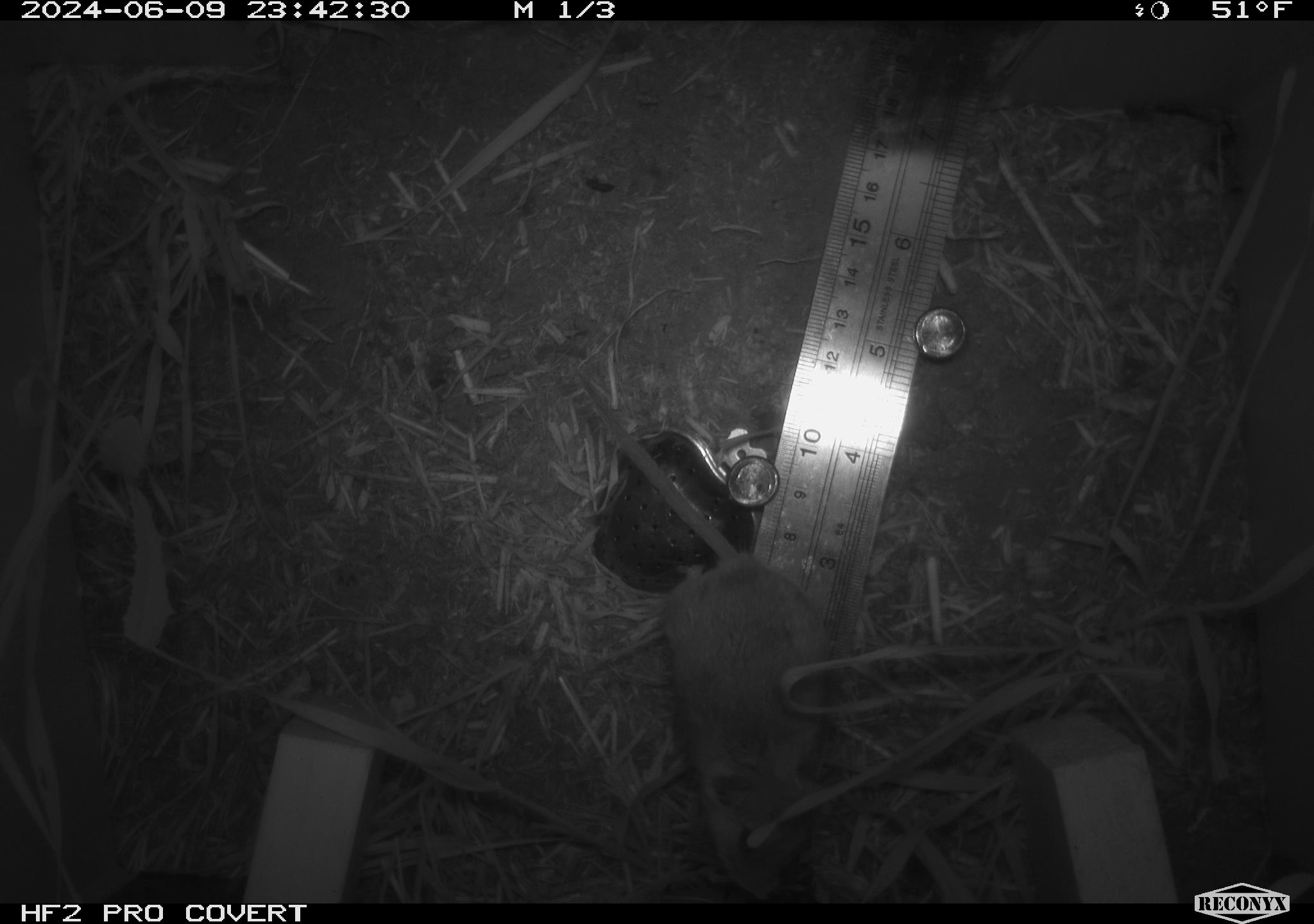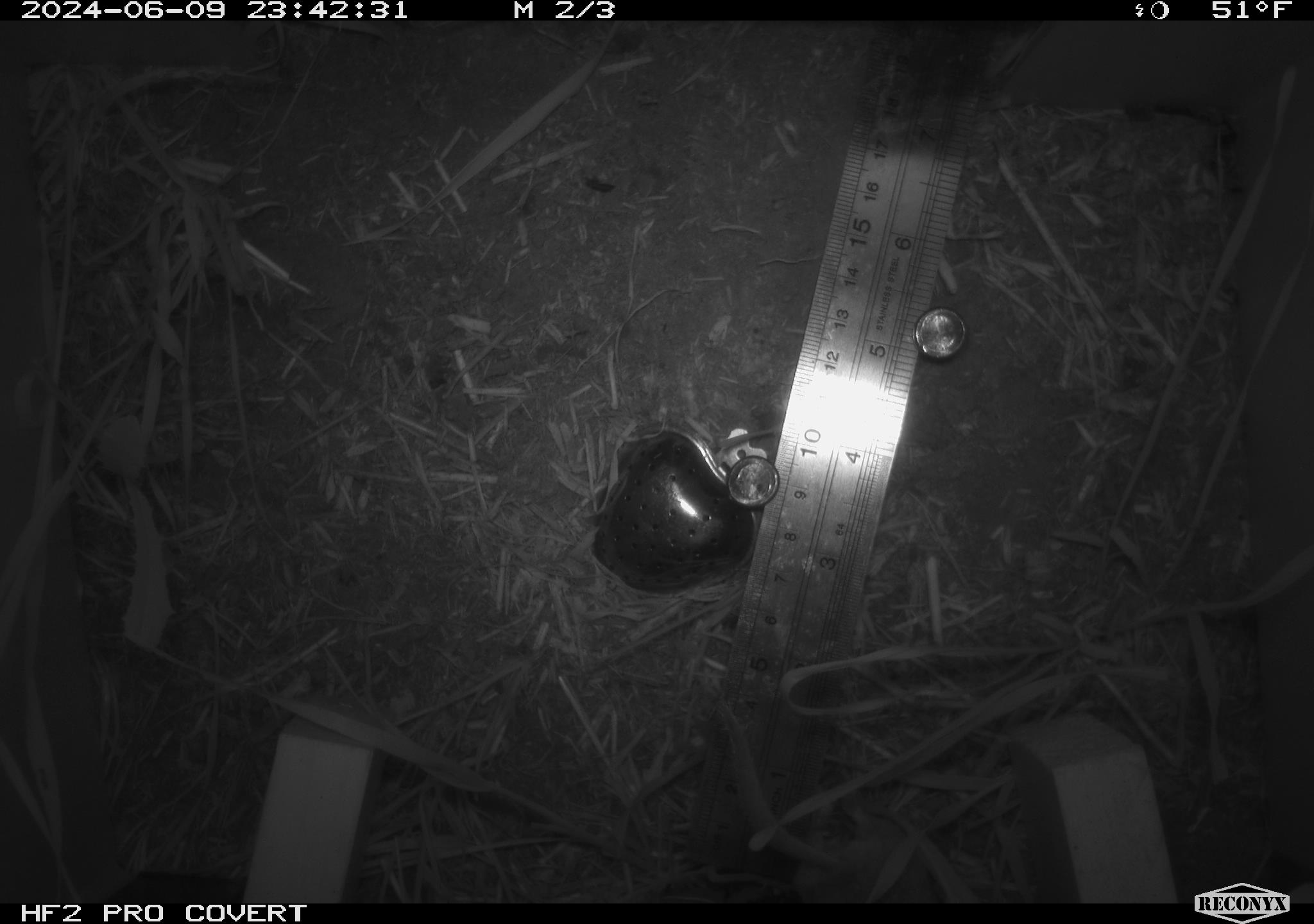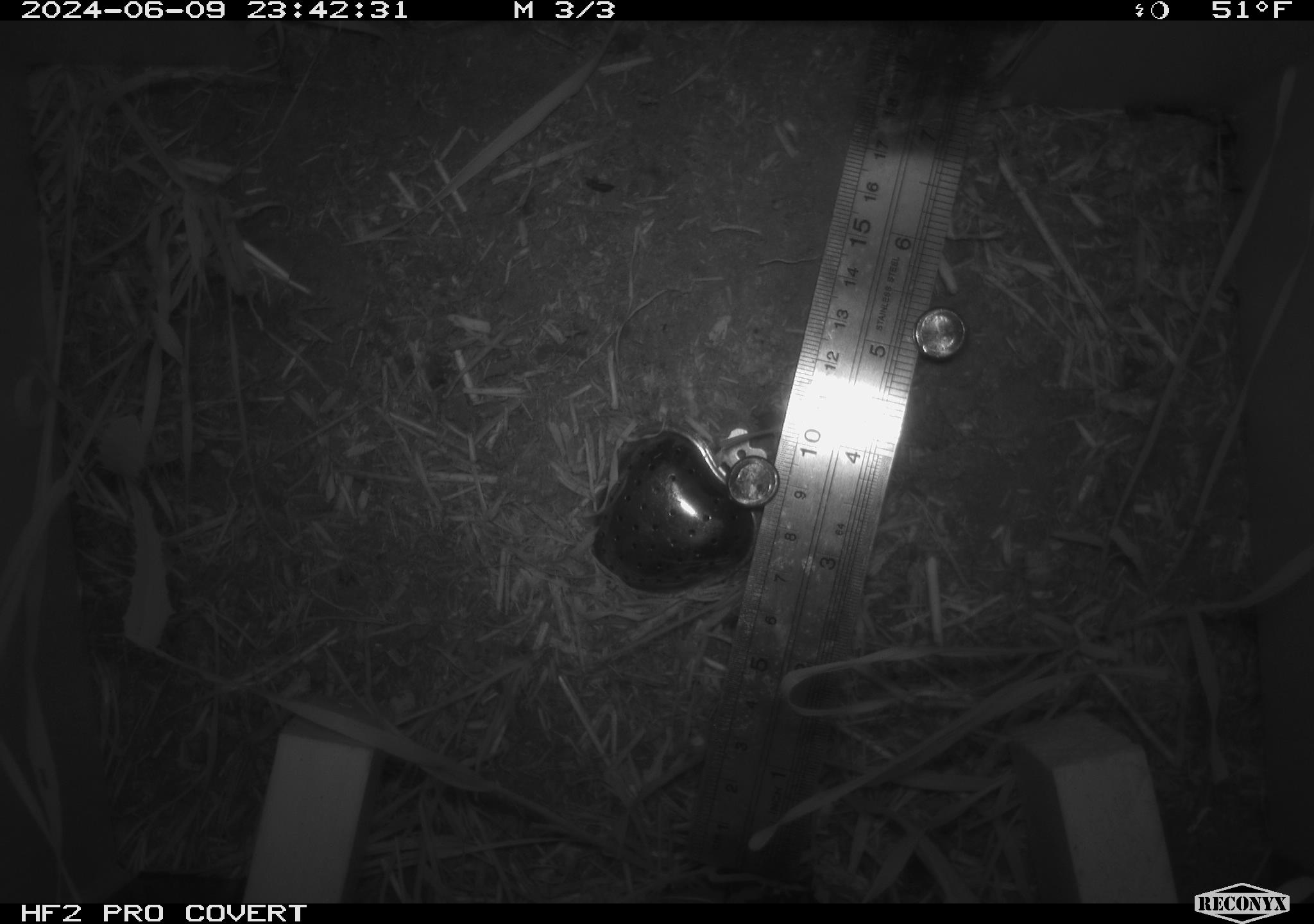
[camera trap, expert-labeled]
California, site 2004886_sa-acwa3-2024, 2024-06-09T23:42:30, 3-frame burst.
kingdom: Animalia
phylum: Chordata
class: Mammalia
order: Rodentia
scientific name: Rodentia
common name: mouse species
Mouse species (Rodentia).